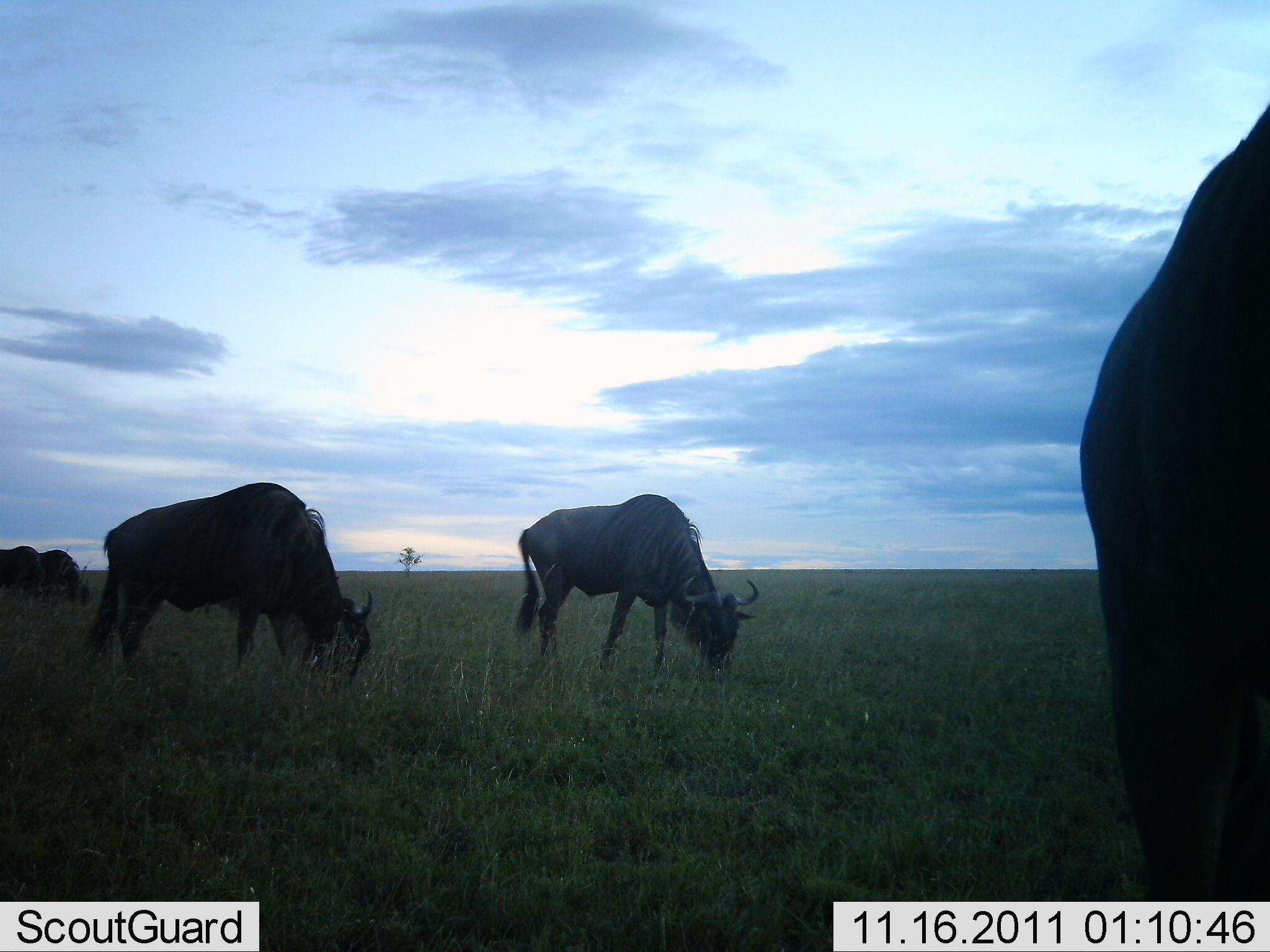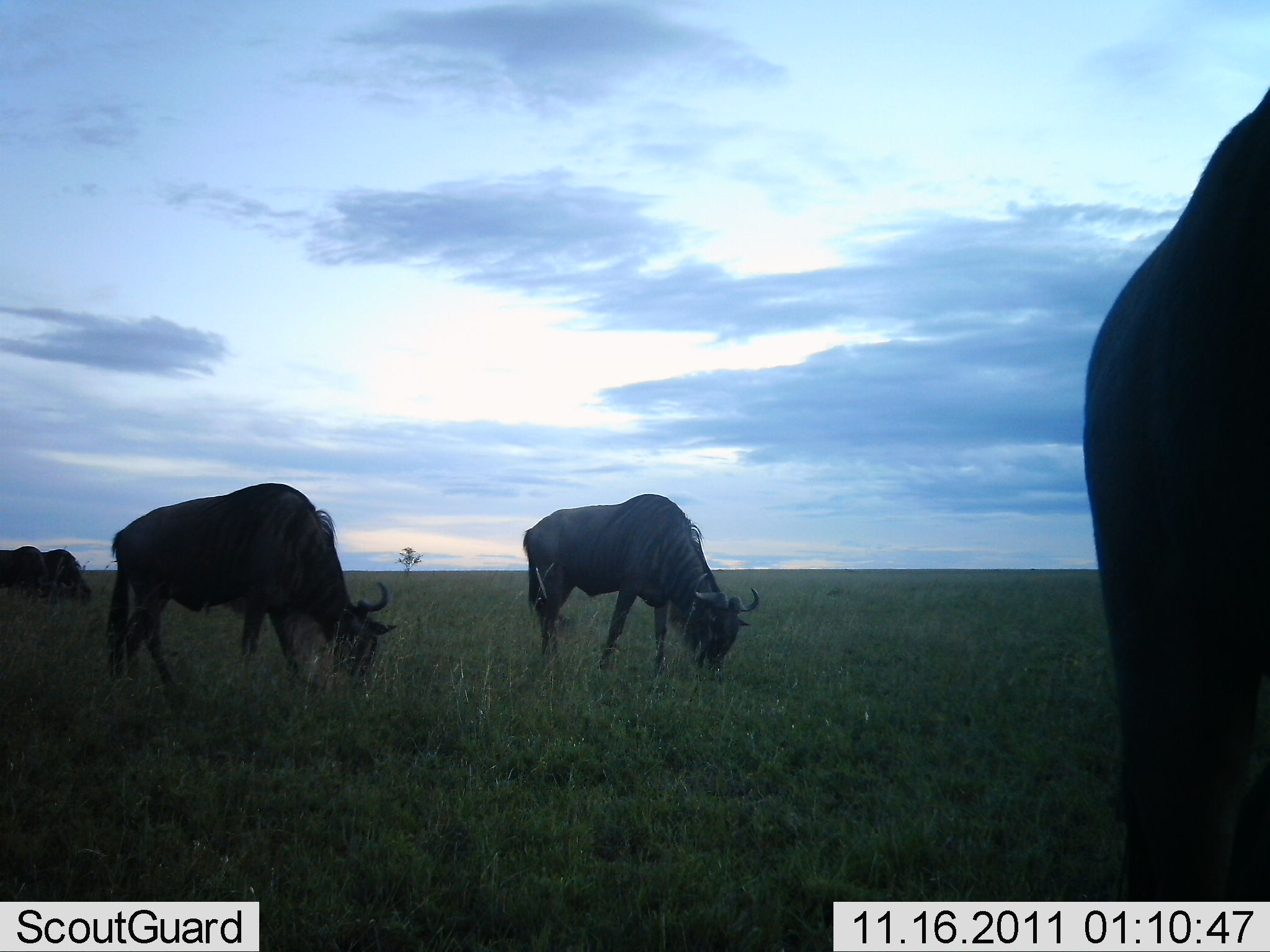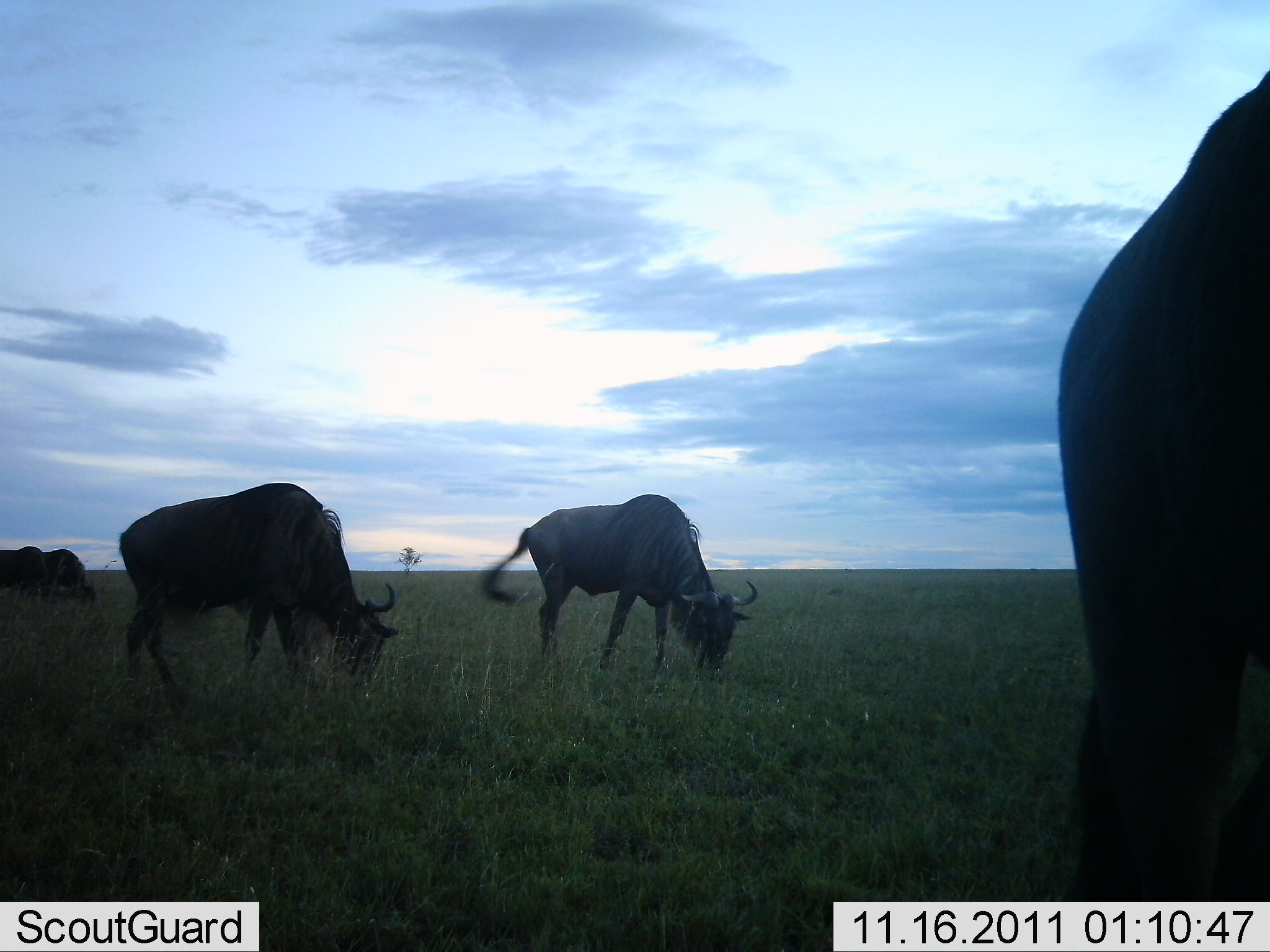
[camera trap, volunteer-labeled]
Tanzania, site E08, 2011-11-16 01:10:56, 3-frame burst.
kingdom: Animalia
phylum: Chordata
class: Mammalia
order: Artiodactyla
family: Bovidae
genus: Connochaetes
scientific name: Connochaetes taurinus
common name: blue wildebeest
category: wildebeest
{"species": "wildebeest (blue wildebeest) (Connochaetes taurinus)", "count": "4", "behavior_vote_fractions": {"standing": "17%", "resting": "0%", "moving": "17%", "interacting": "0%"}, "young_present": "0%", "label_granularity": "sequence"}